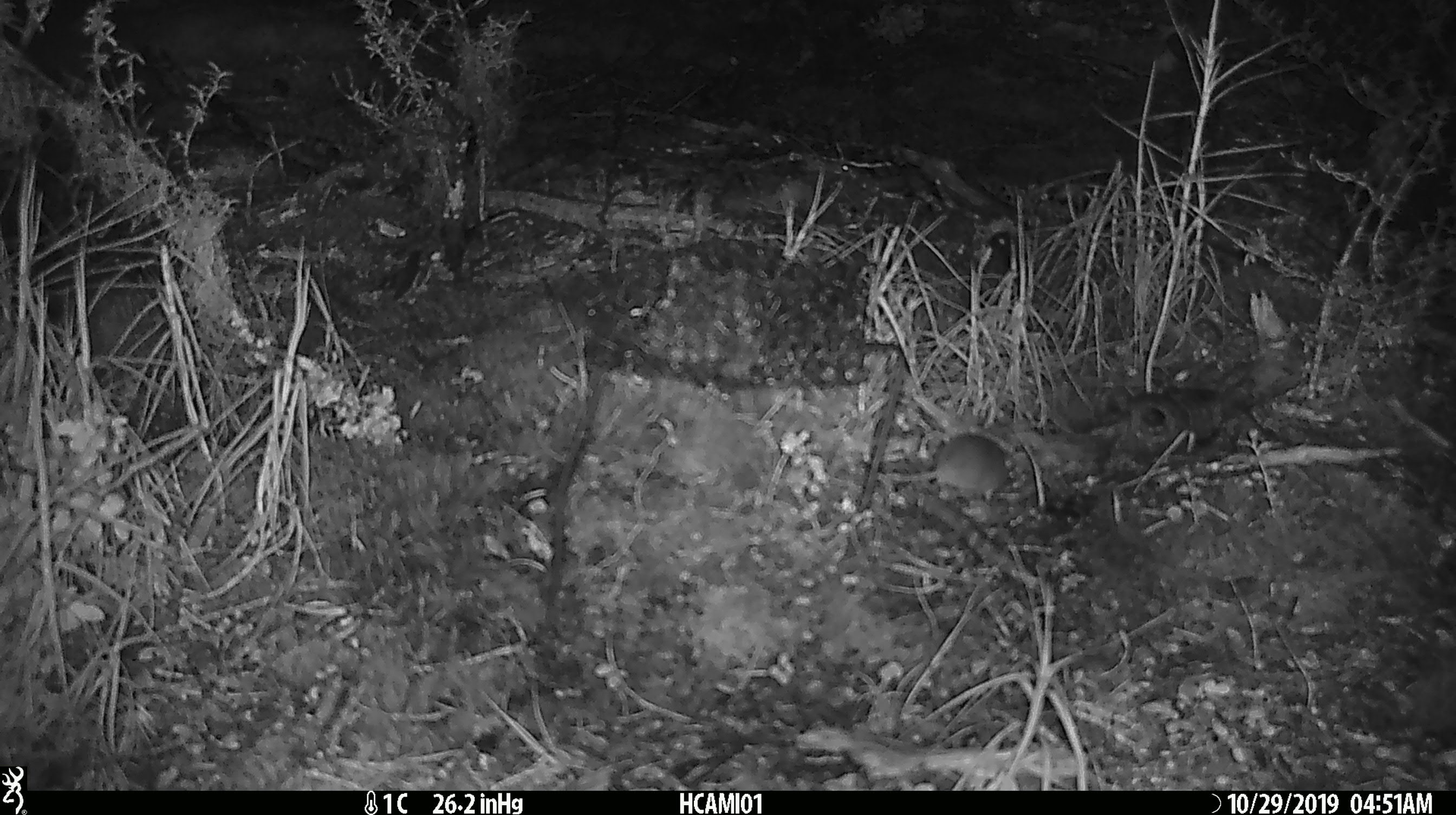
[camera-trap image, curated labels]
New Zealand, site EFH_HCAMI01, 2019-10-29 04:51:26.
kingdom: Animalia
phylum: Chordata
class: Mammalia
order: Rodentia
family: Muridae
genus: Mus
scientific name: Mus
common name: mouse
Mouse (Mus).